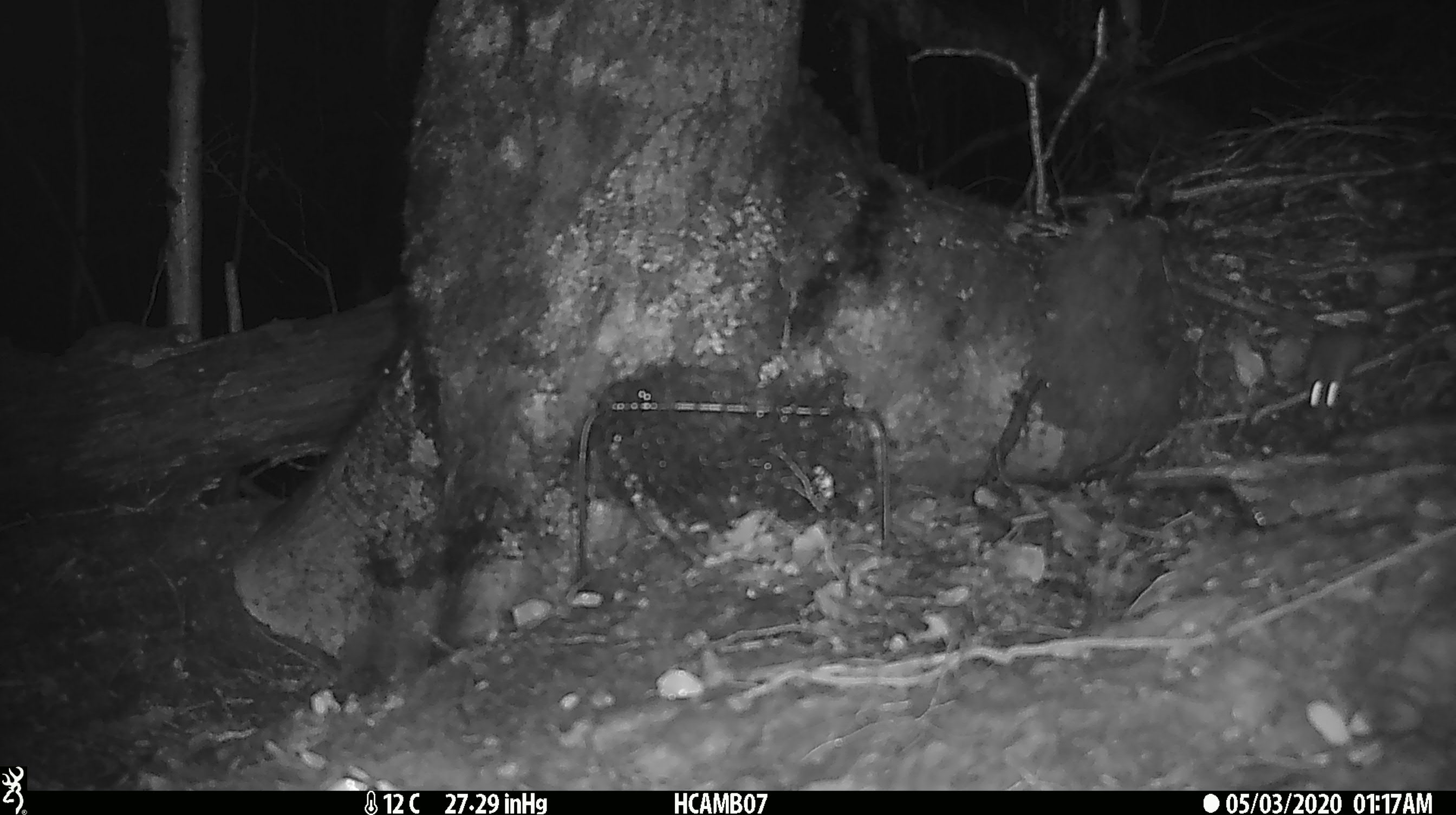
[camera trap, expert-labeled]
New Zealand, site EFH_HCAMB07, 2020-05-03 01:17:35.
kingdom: Animalia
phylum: Chordata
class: Mammalia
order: Rodentia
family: Muridae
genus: Mus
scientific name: Mus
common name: mouse